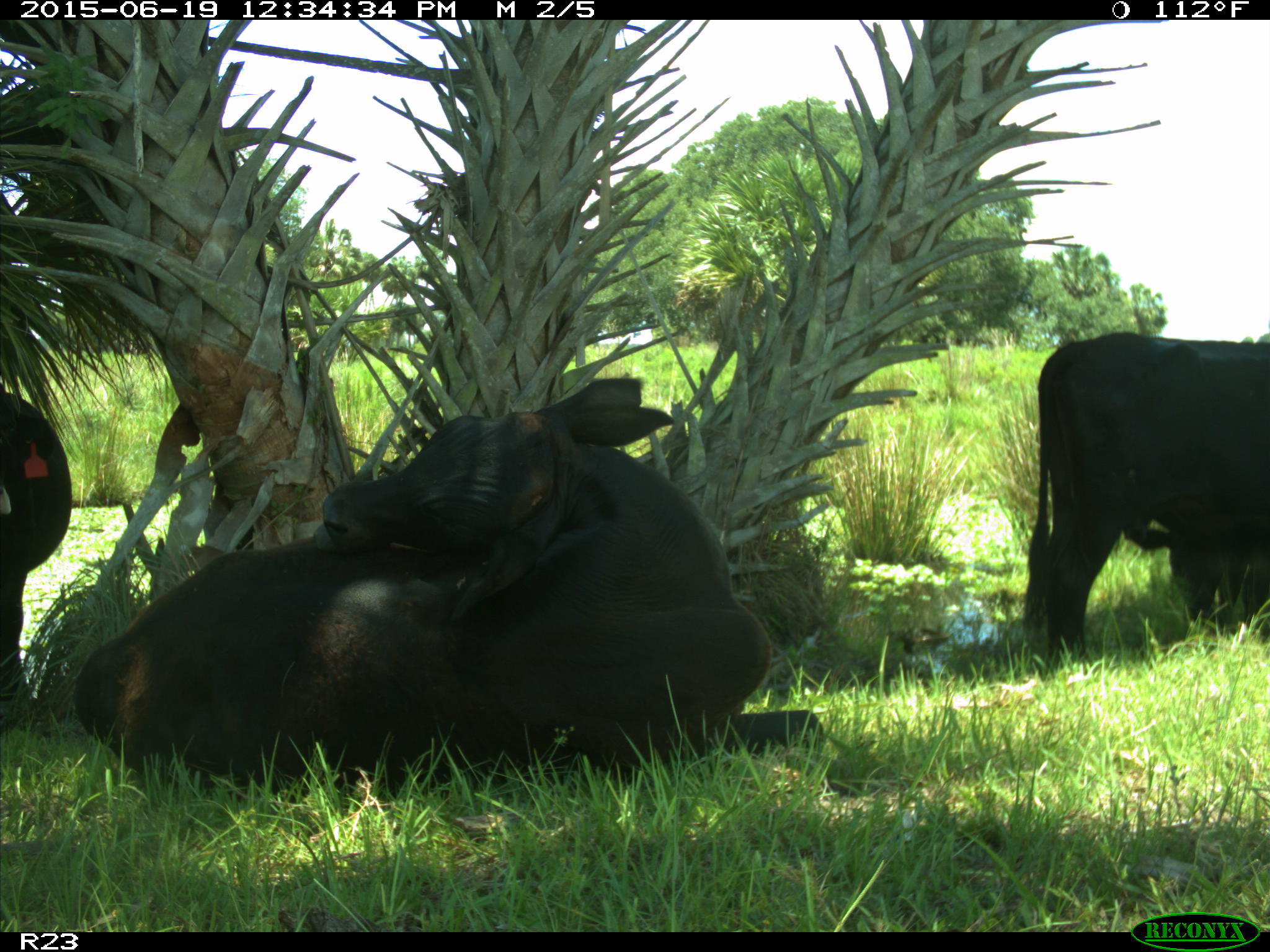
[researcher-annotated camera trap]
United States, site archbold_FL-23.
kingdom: Animalia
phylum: Chordata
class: Aves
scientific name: Aves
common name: birds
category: unidentified bird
Unidentified bird (birds) (Aves).